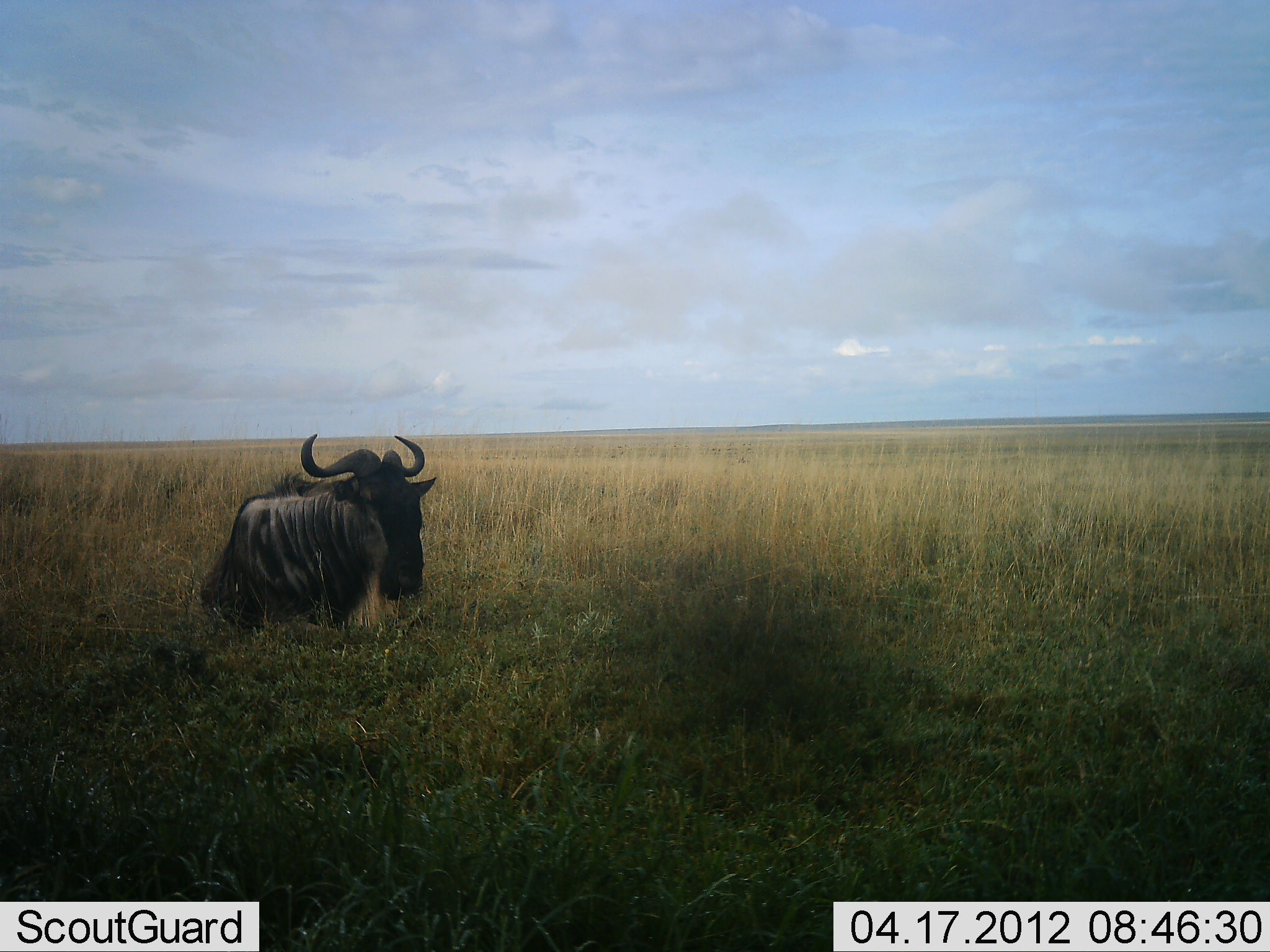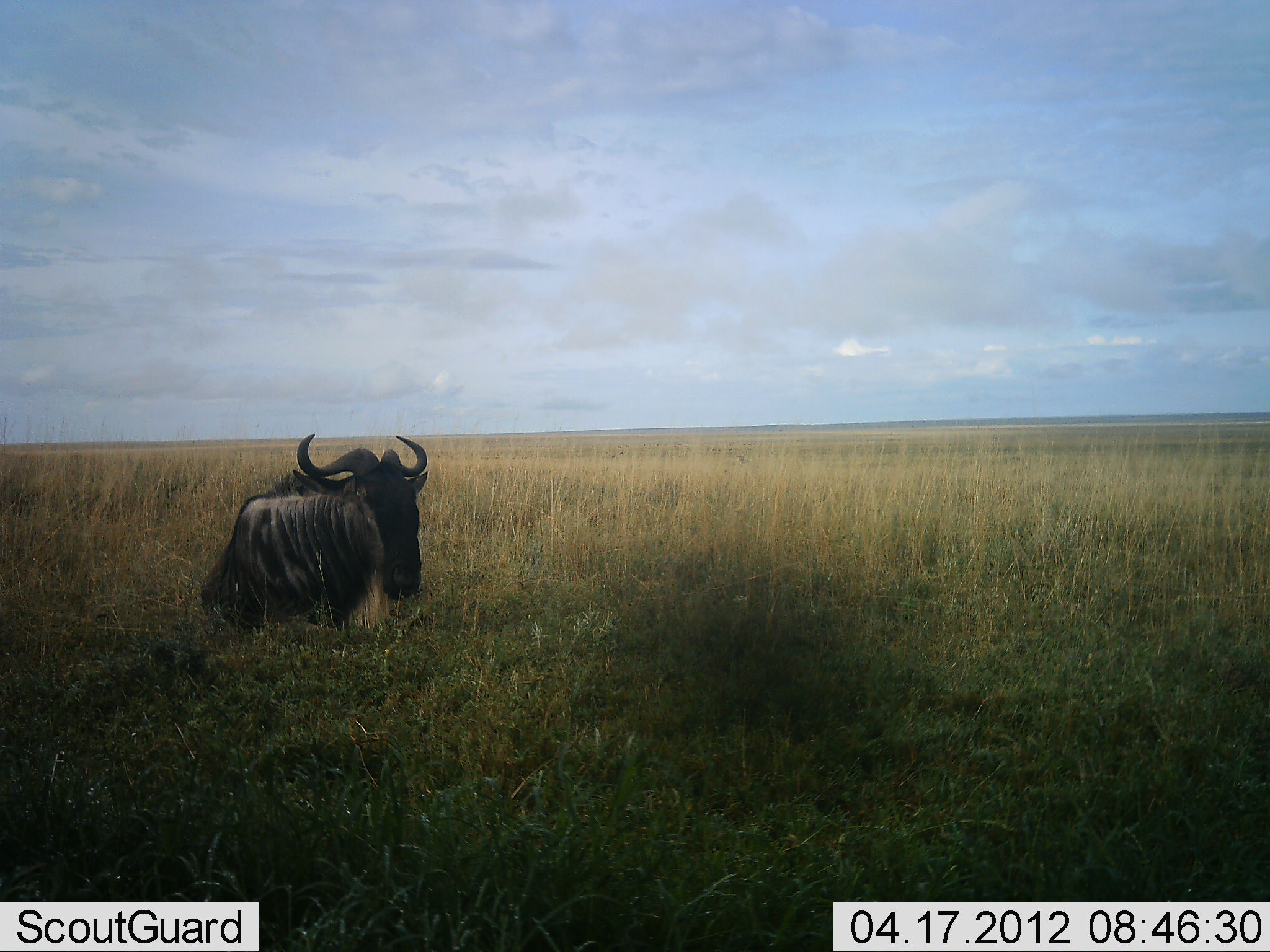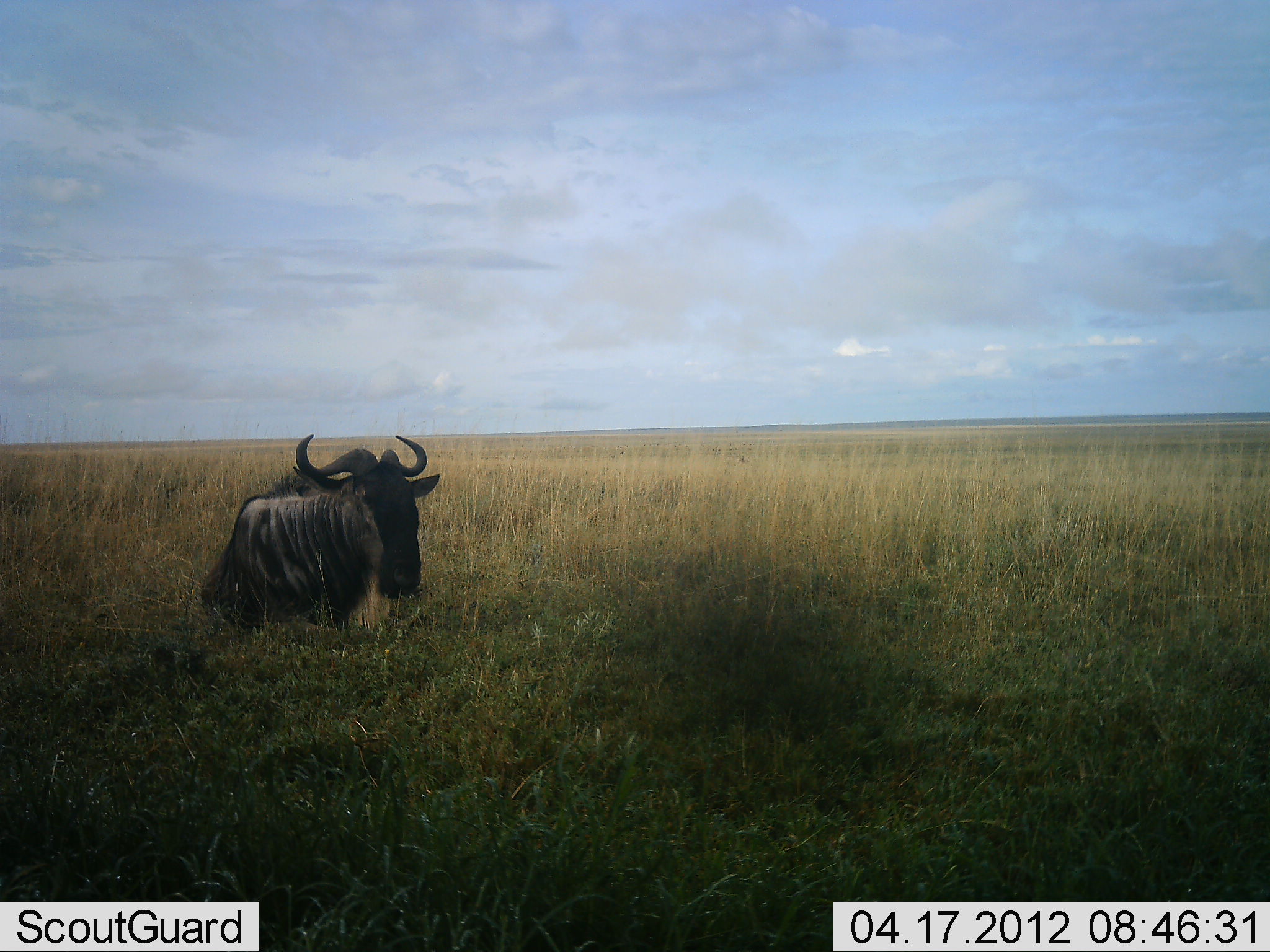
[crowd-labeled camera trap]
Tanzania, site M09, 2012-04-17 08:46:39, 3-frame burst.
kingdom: Animalia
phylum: Chordata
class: Mammalia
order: Artiodactyla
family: Bovidae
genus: Connochaetes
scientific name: Connochaetes taurinus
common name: blue wildebeest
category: wildebeest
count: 1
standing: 15%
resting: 85%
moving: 0%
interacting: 0%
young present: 0%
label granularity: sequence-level